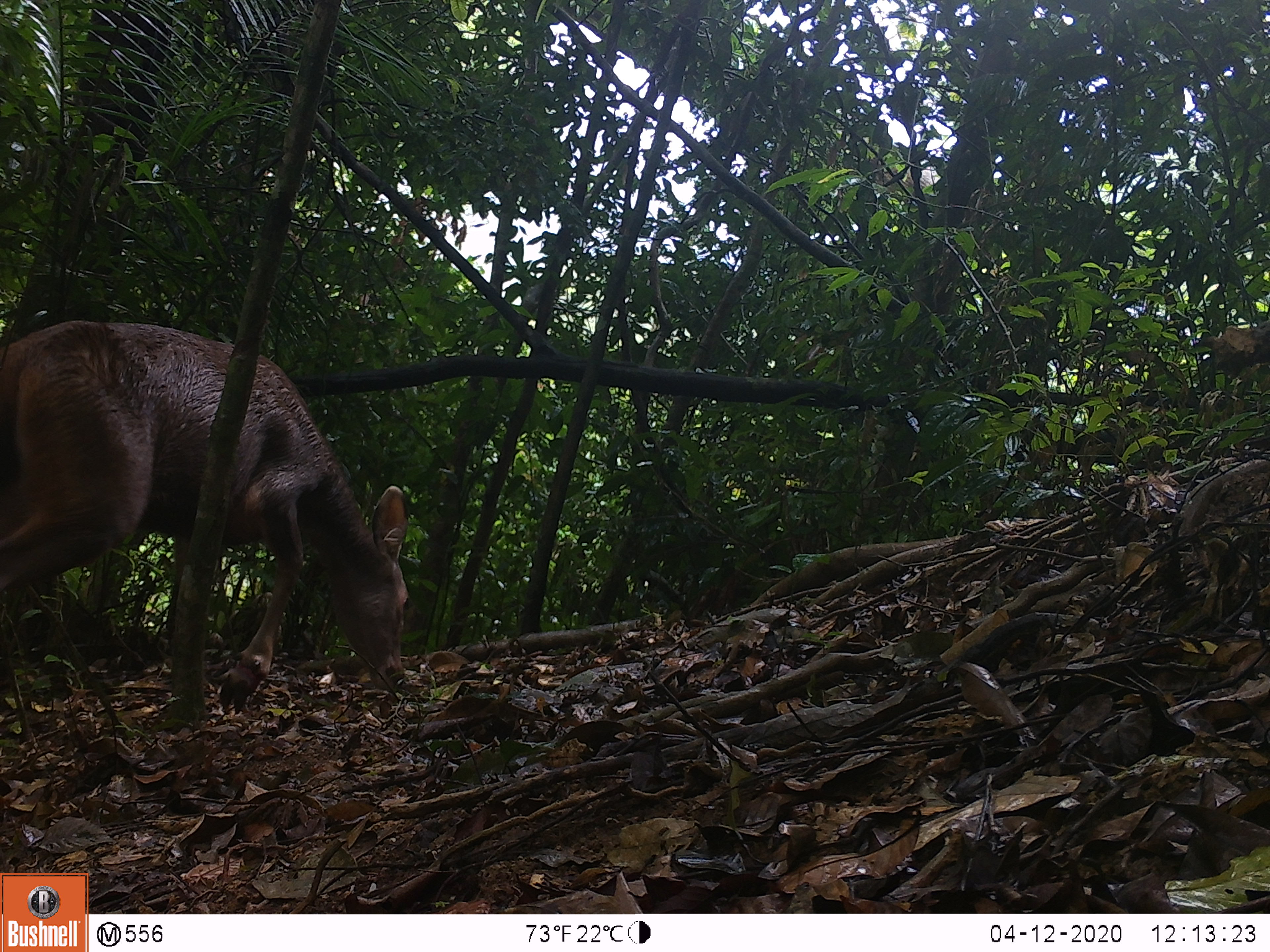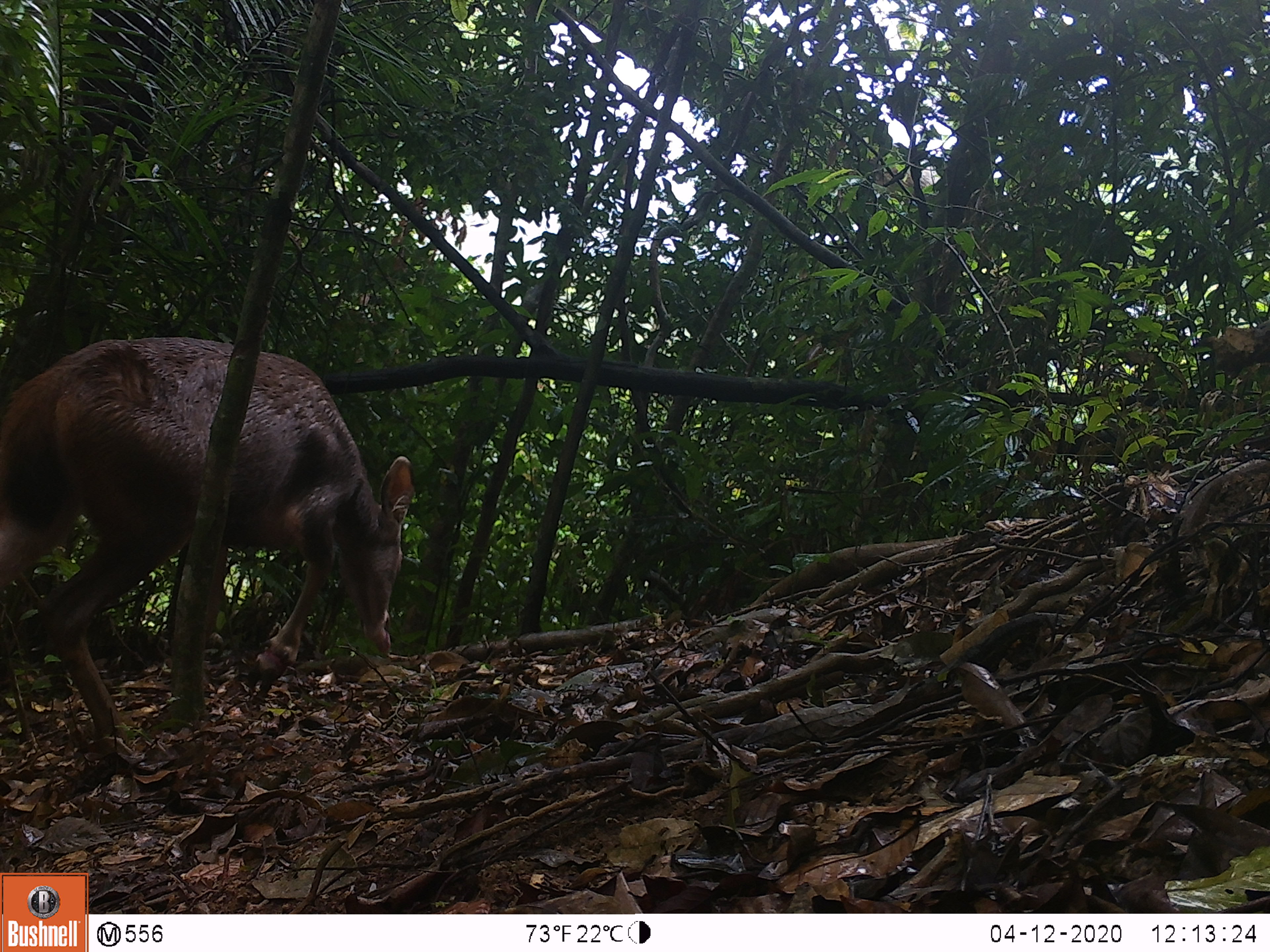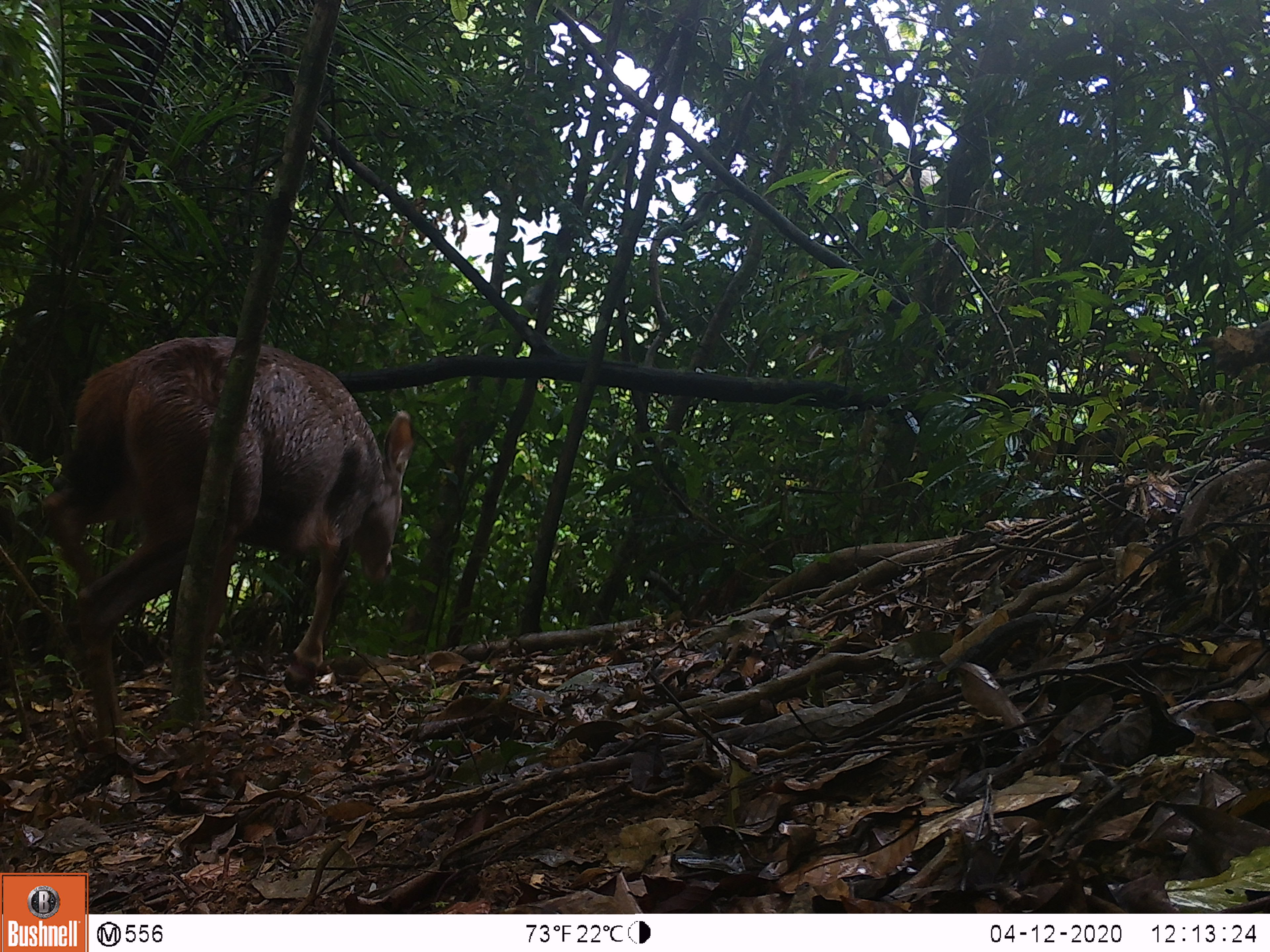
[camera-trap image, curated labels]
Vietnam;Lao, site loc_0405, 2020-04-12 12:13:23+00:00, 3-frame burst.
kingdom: Animalia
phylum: Chordata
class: Mammalia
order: Artiodactyla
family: Cervidae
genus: Rusa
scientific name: Rusa unicolor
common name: sambar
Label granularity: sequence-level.